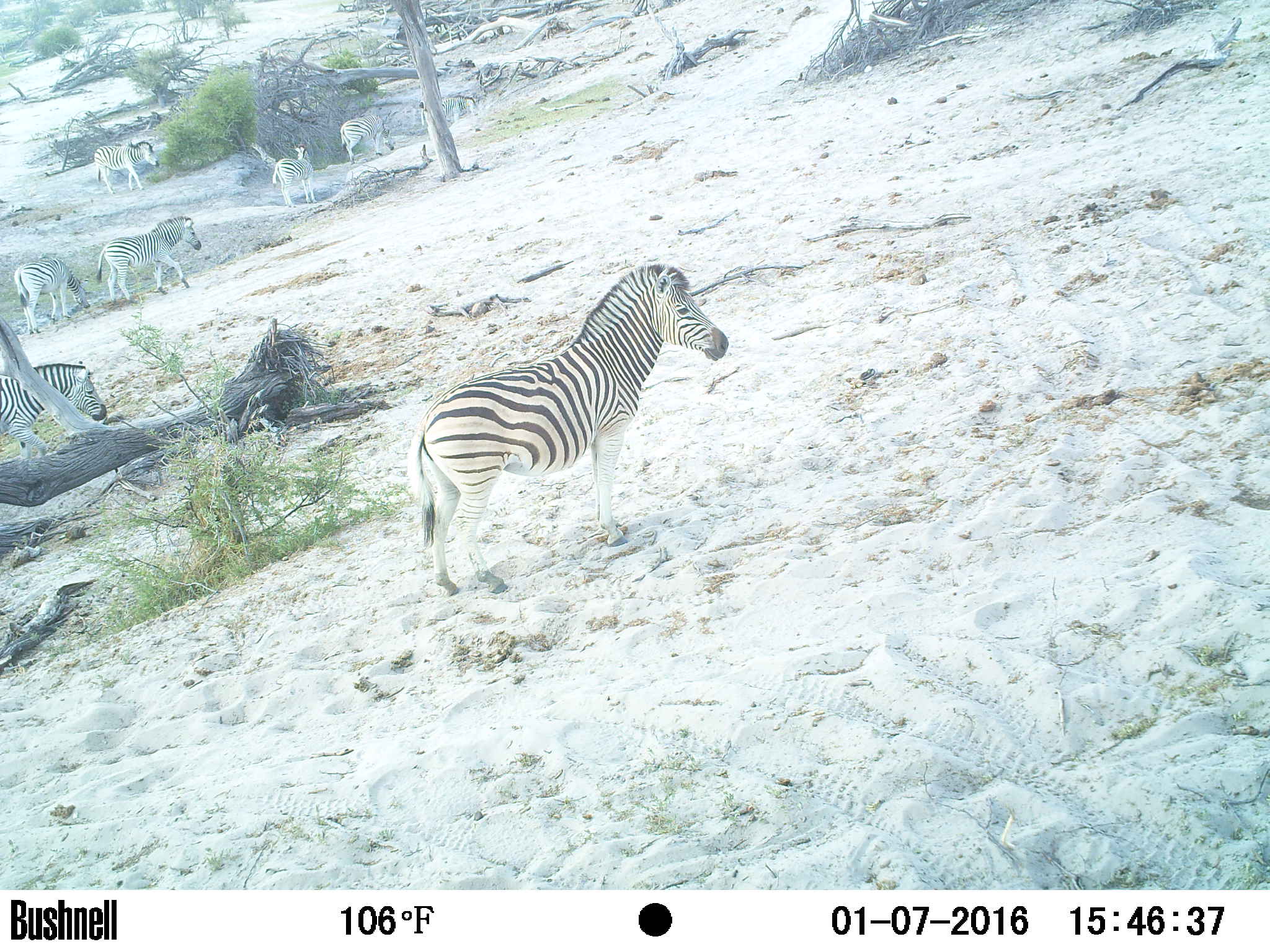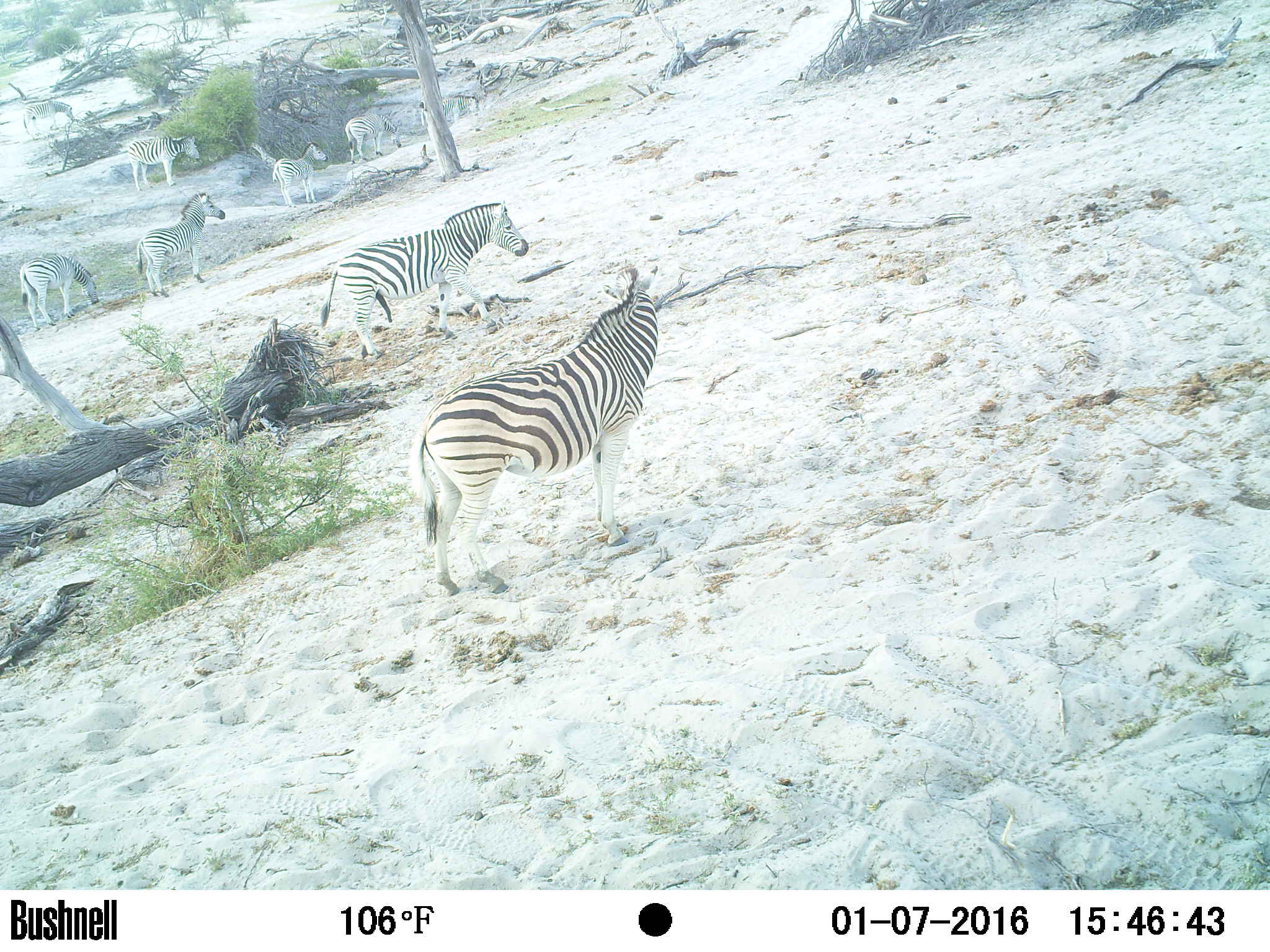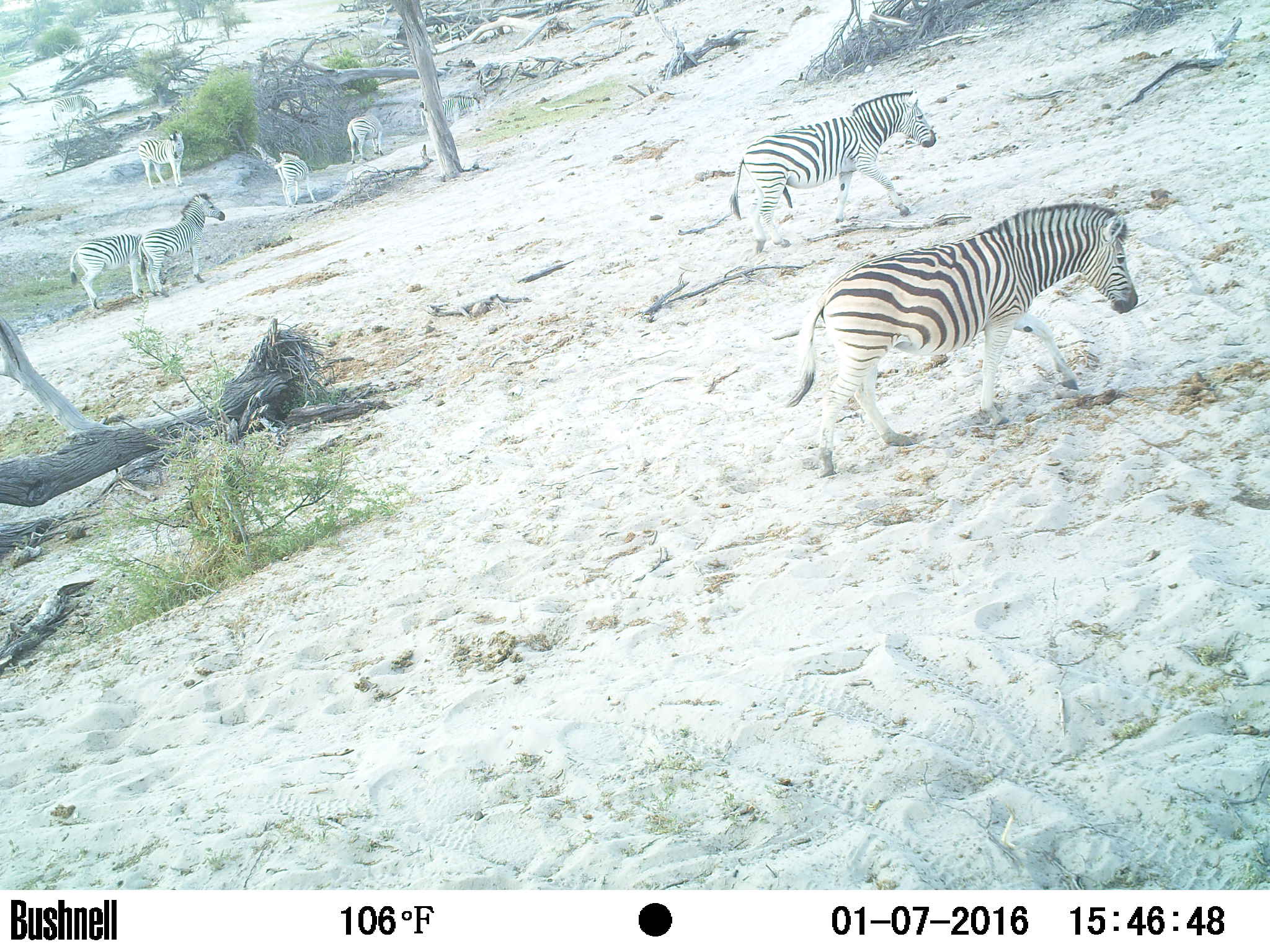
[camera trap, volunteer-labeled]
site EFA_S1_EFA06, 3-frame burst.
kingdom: Animalia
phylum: Chordata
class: Mammalia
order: Perissodactyla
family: Equidae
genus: Equus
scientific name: Equus quagga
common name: plains zebra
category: zebraplains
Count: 8.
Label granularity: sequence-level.